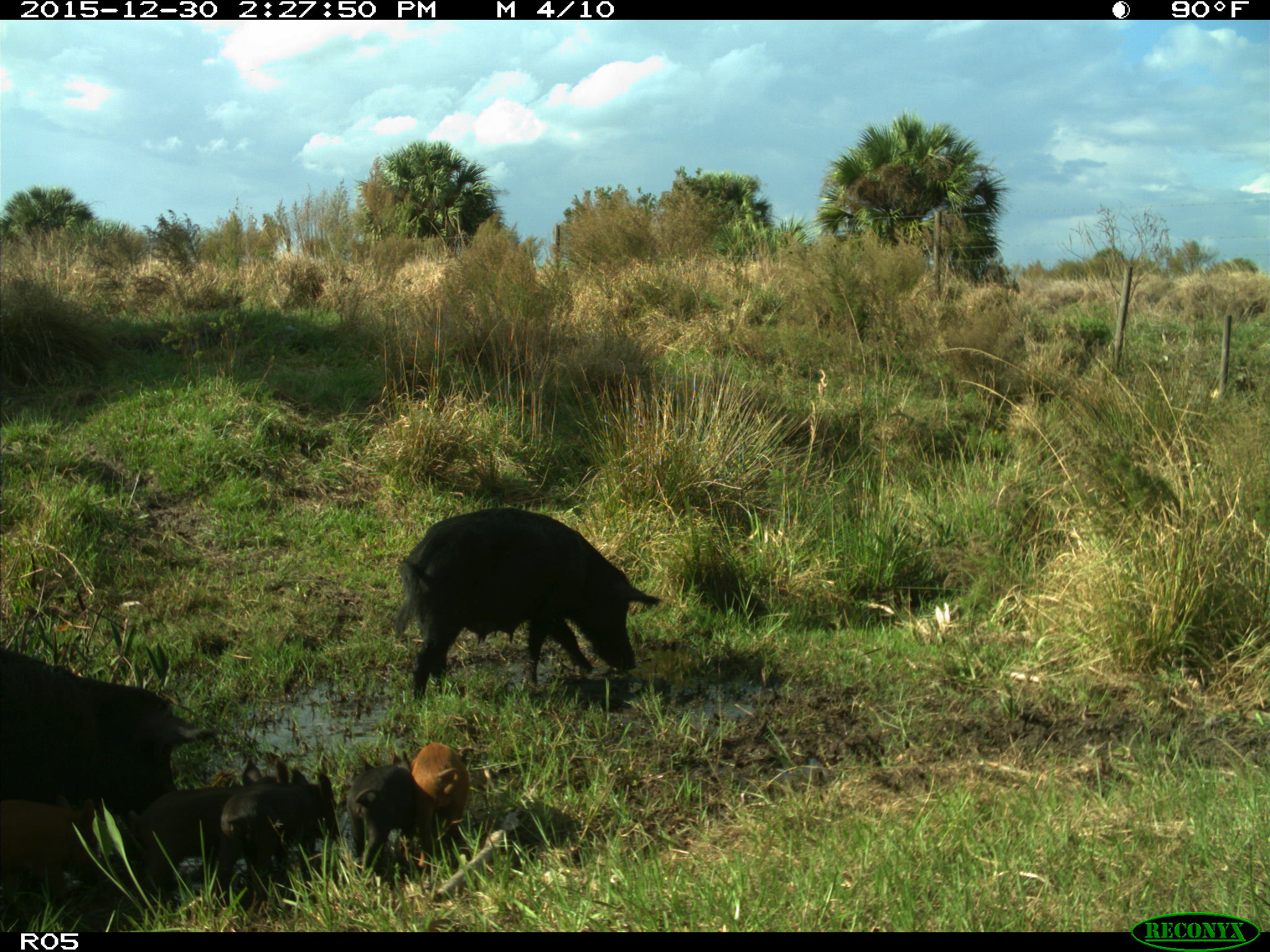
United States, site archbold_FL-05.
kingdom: Animalia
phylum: Chordata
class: Mammalia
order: Artiodactyla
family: Suidae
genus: Sus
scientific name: Sus scrofa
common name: wild boar